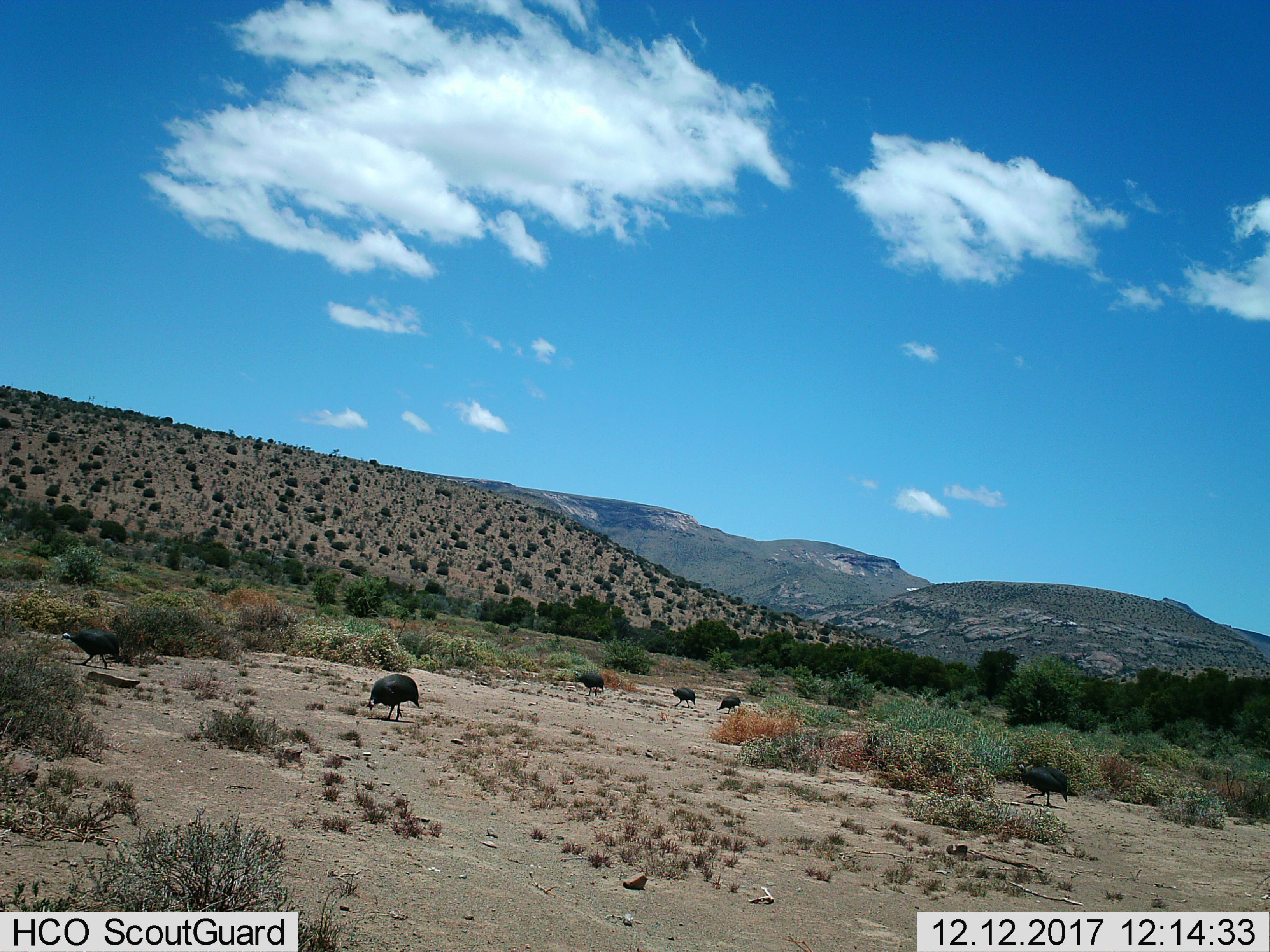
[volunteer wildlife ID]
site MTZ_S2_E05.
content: unidentified animal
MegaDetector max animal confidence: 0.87